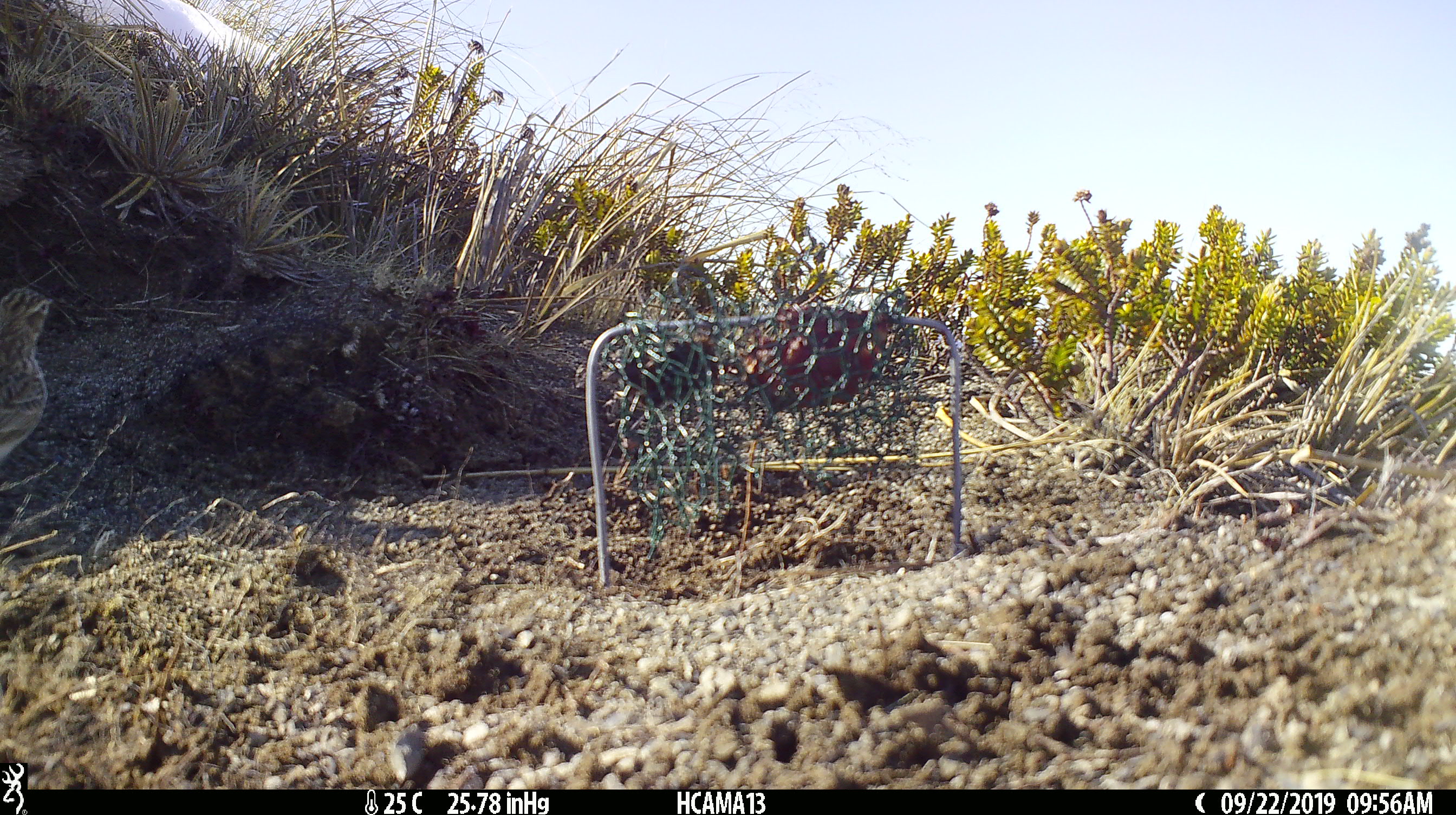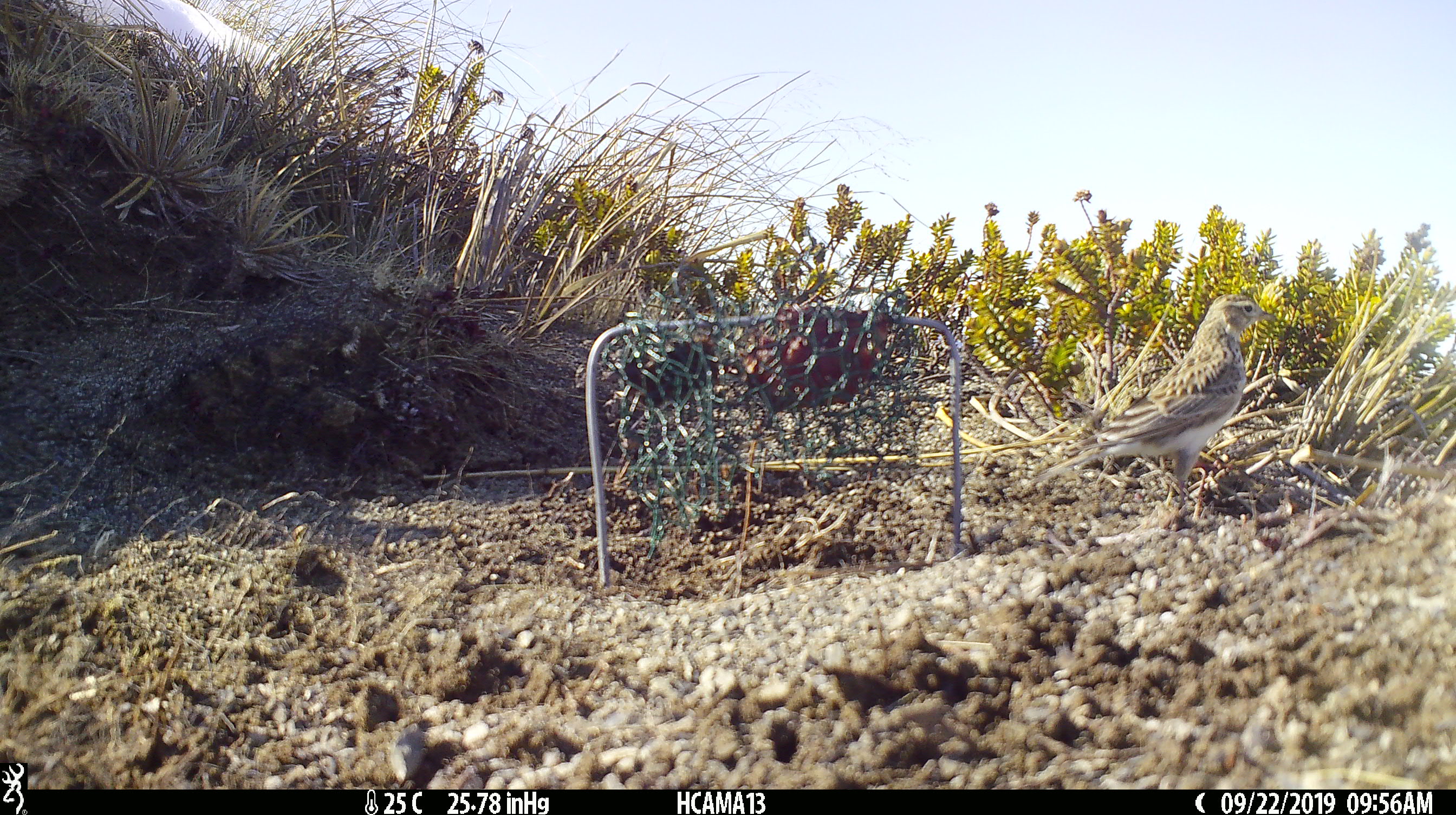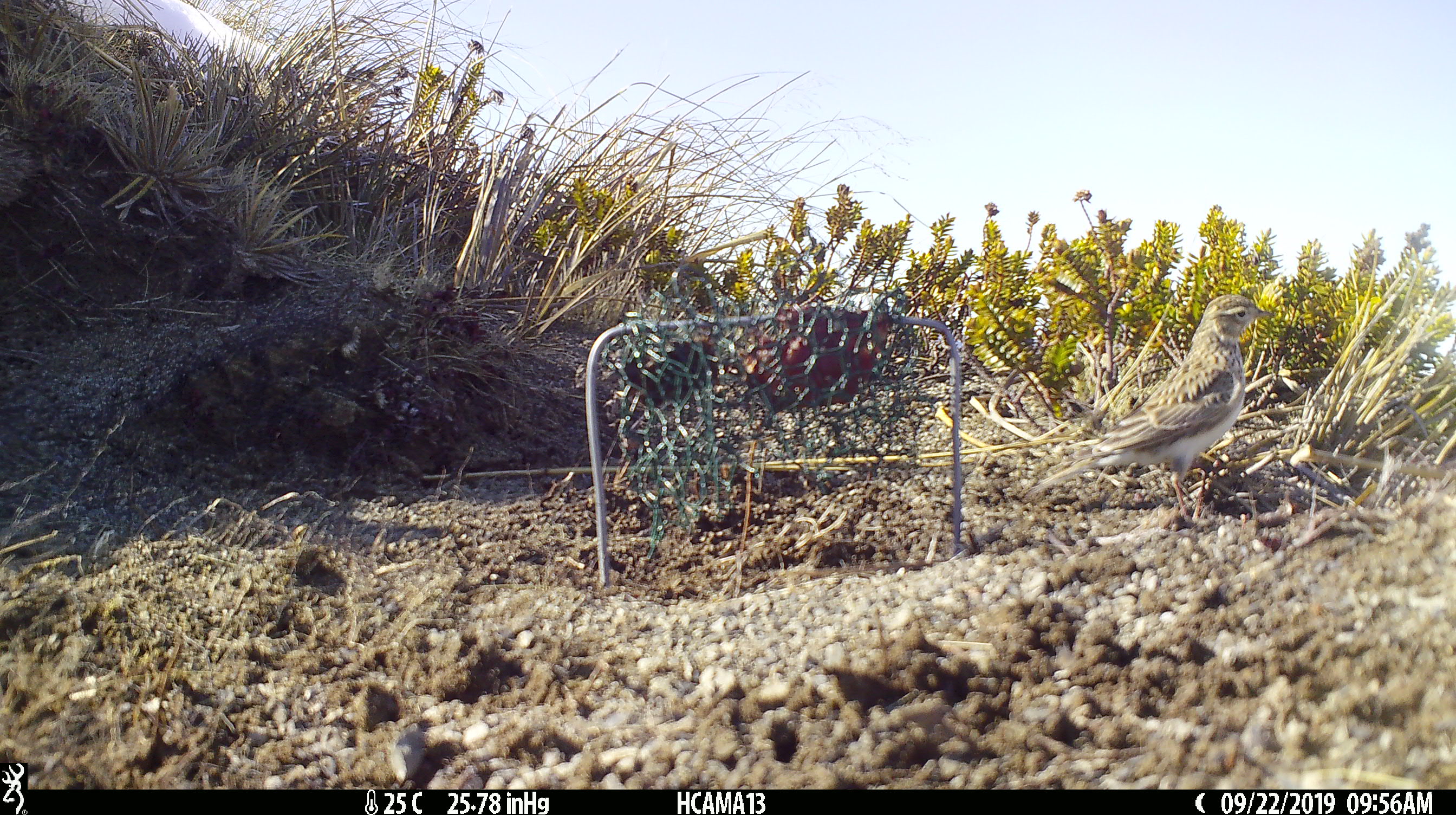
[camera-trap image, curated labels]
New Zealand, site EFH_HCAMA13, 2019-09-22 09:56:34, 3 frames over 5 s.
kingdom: Animalia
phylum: Chordata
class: Aves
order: Passeriformes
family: Motacillidae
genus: Anthus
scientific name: Anthus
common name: pipit